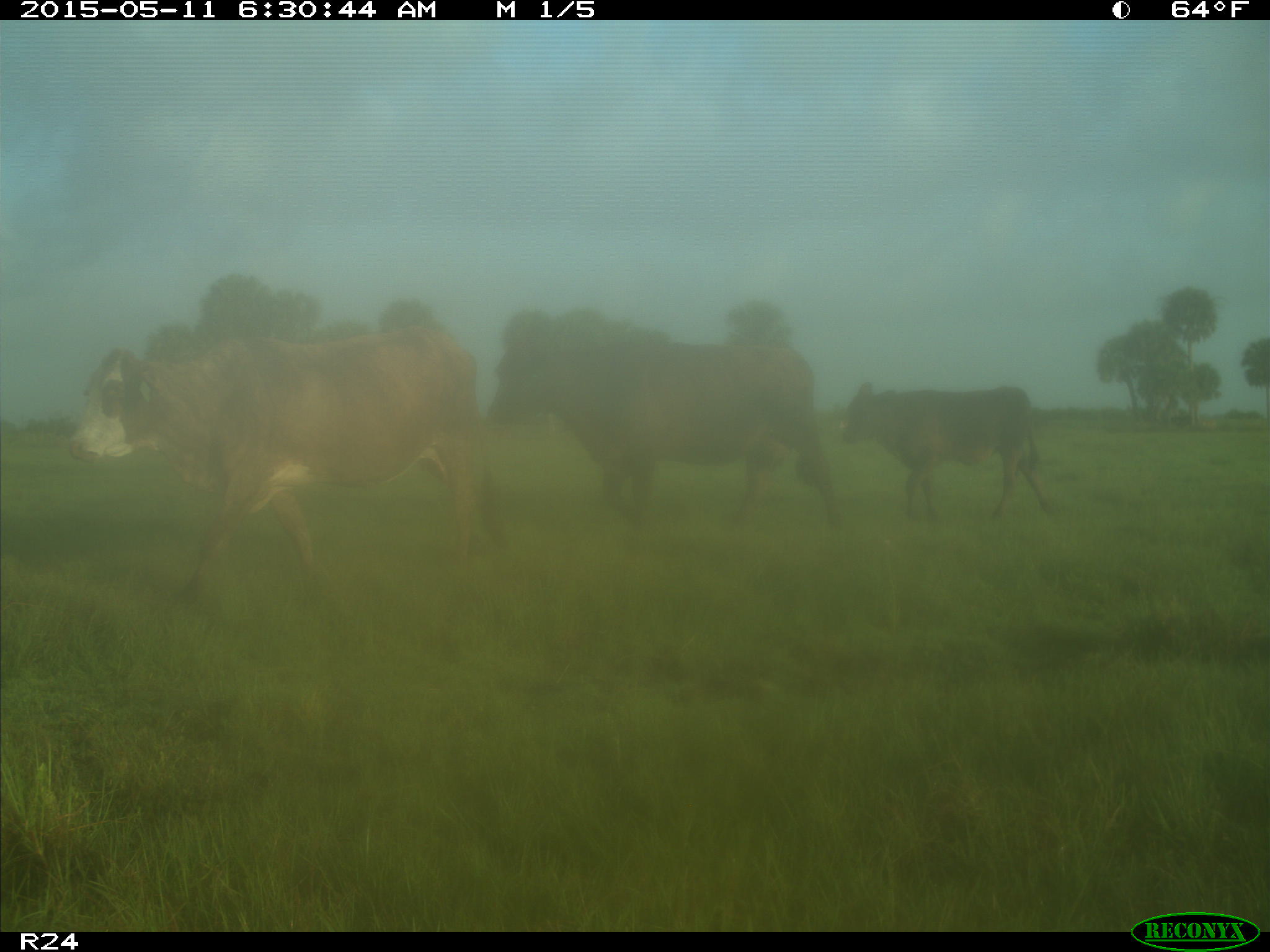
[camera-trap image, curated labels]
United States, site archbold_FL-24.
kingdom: Animalia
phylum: Chordata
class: Mammalia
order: Artiodactyla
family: Bovidae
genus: Bos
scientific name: Bos taurus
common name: domestic cow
Bos taurus (domestic cow).